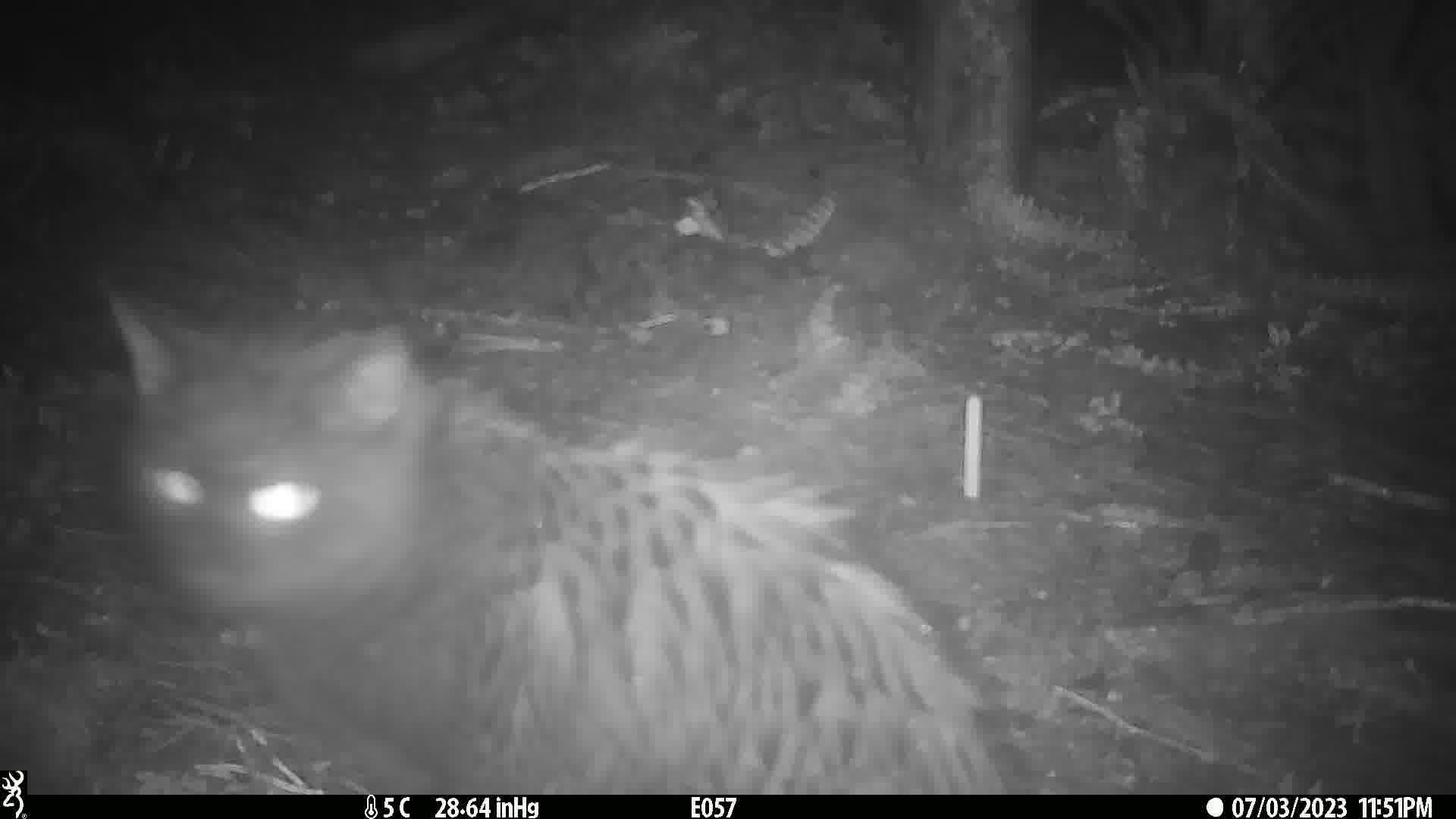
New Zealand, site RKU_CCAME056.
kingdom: Animalia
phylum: Chordata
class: Mammalia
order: Carnivora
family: Felidae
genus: Felis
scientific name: Felis catus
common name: domestic cat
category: cat